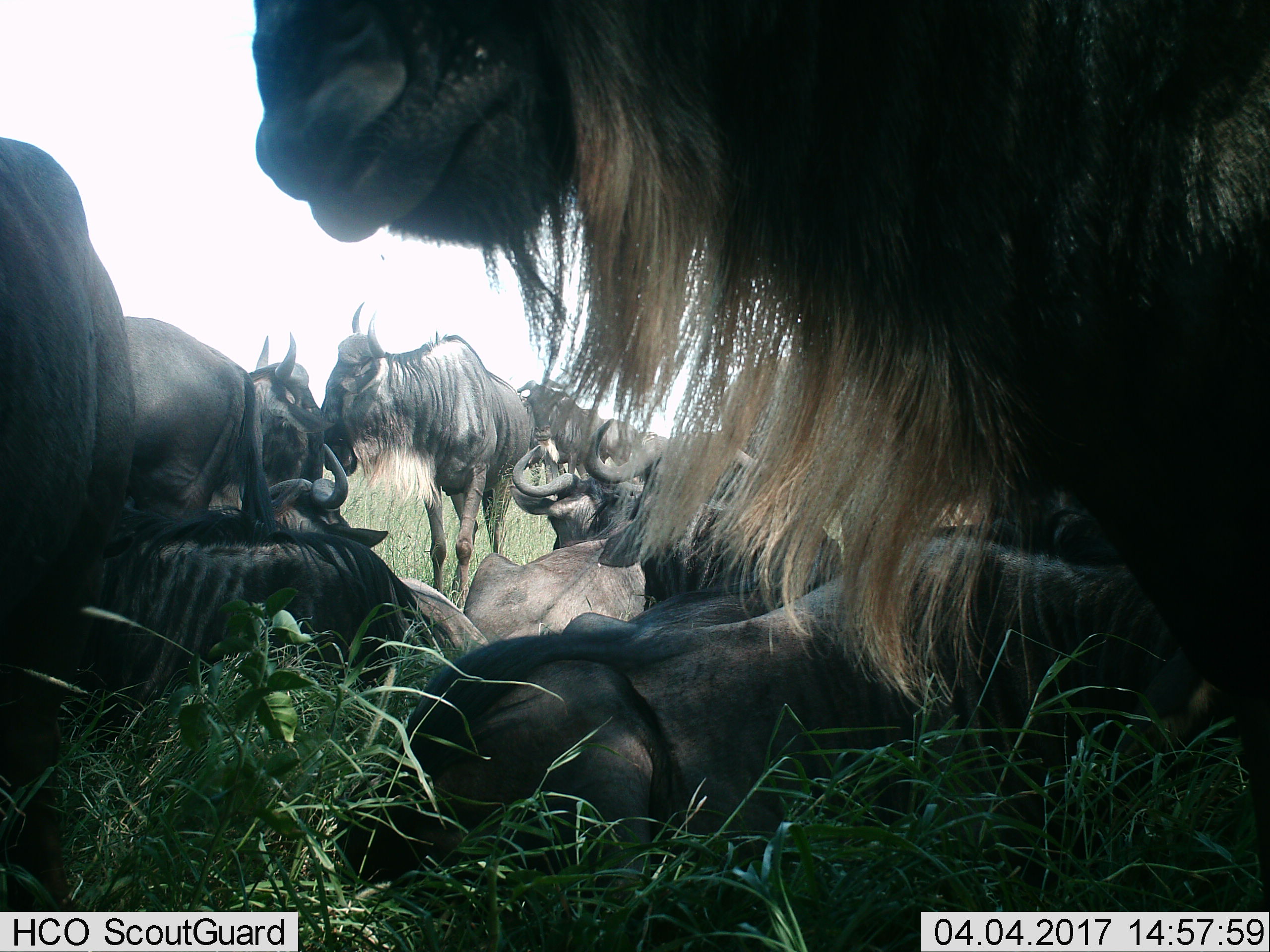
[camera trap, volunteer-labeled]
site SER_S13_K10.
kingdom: Animalia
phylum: Chordata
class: Mammalia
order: Artiodactyla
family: Bovidae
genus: Connochaetes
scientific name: Connochaetes taurinus taurinus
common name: blue wildebeest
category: wildebeestblue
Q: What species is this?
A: Wildebeestblue (blue wildebeest) (Connochaetes taurinus taurinus).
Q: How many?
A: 10.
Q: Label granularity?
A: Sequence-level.